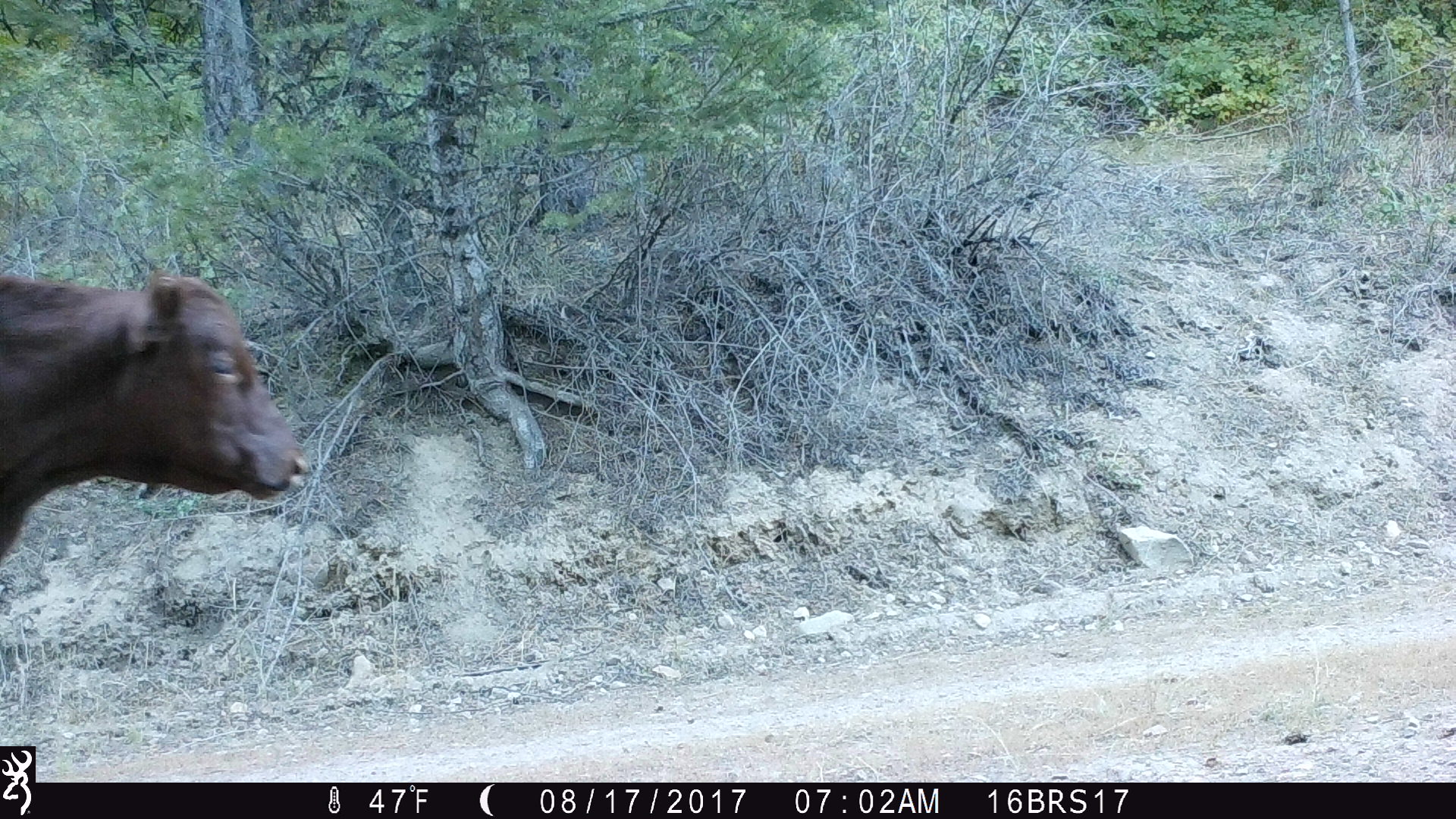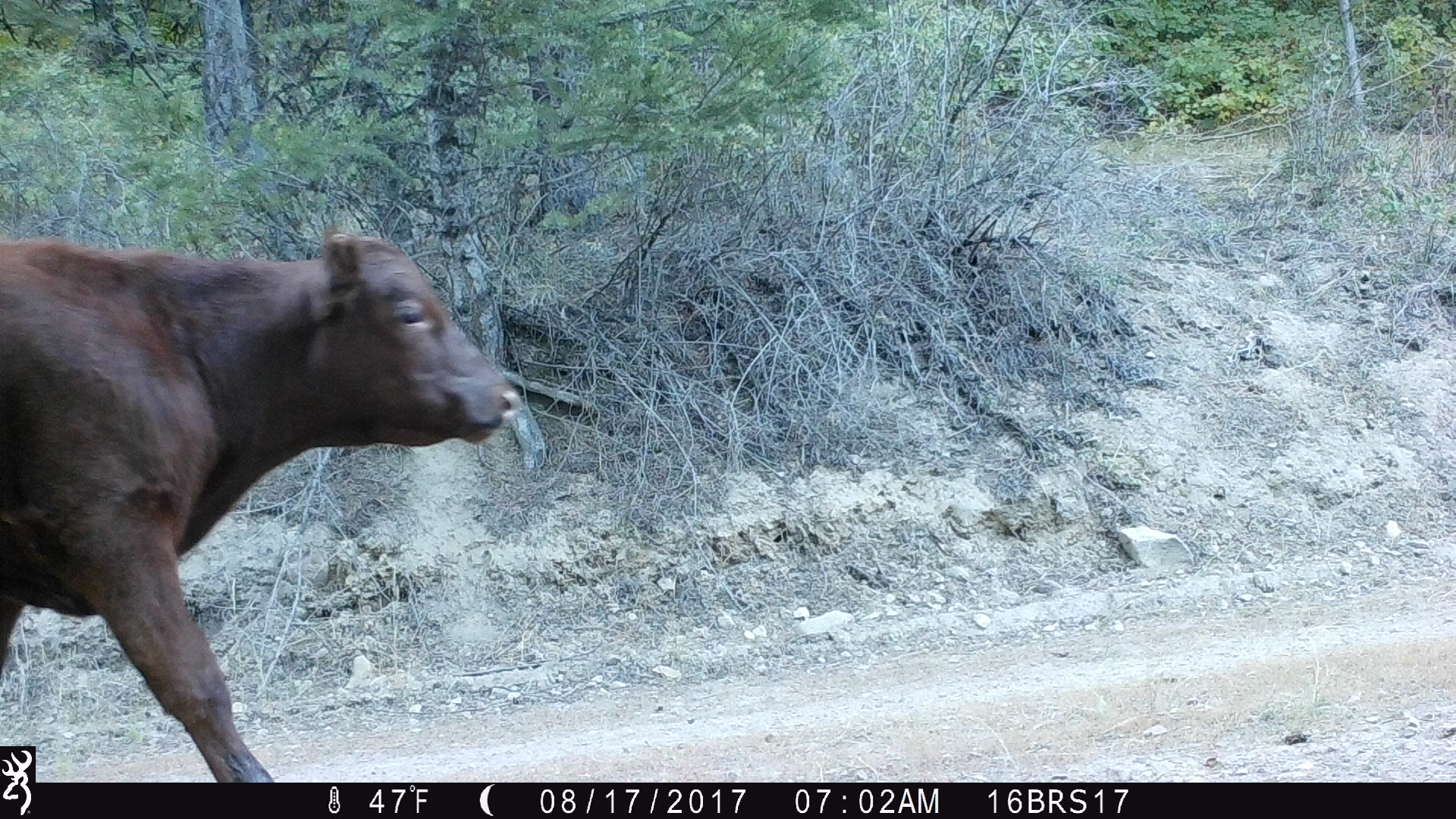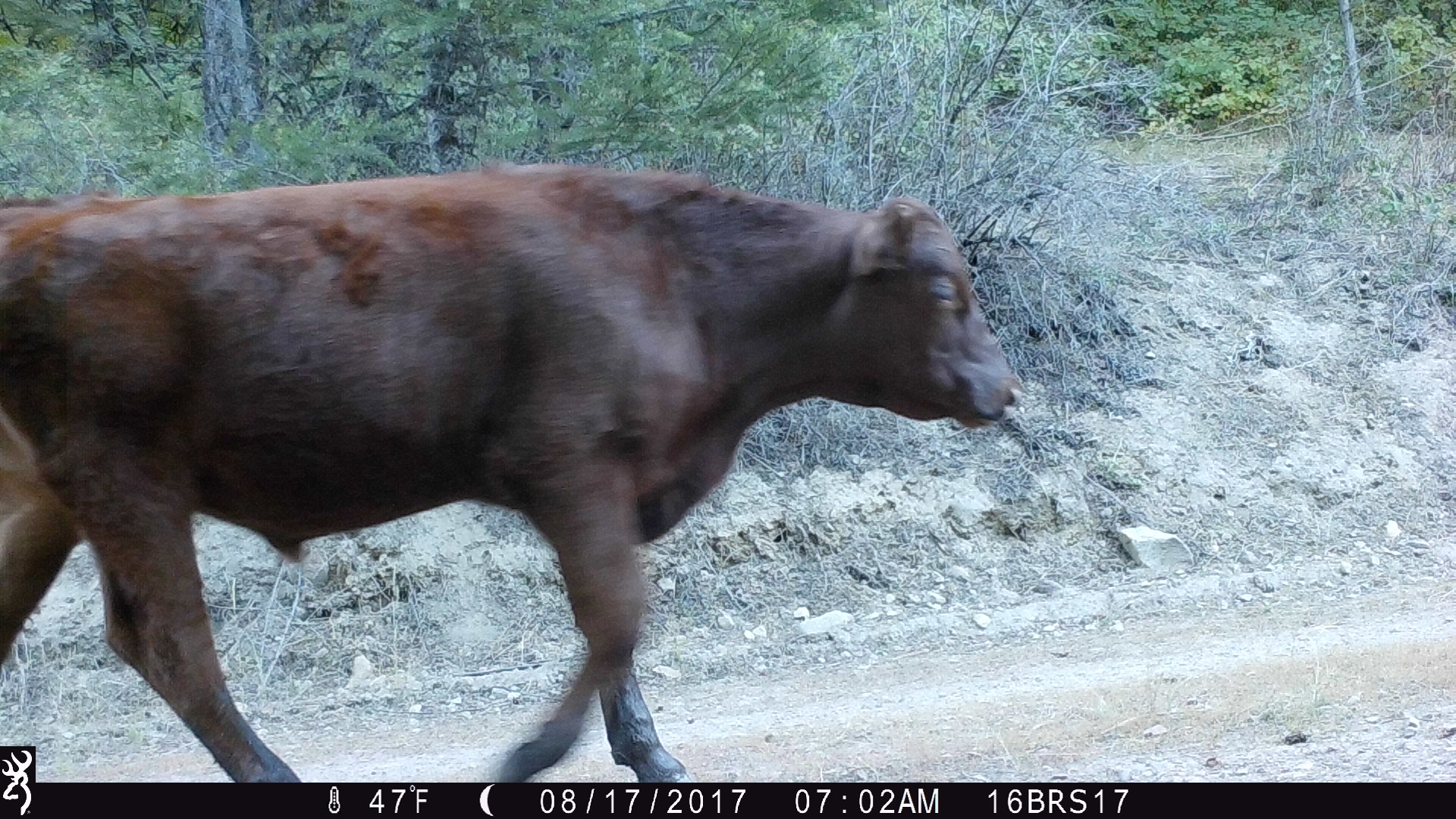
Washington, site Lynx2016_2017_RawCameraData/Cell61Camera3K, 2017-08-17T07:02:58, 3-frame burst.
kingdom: Animalia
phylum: Chordata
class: Mammalia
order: Artiodactyla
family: Bovidae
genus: Bos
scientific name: Bos taurus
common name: domestic cattle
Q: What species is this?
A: Domestic cattle (Bos taurus).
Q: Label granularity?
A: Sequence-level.